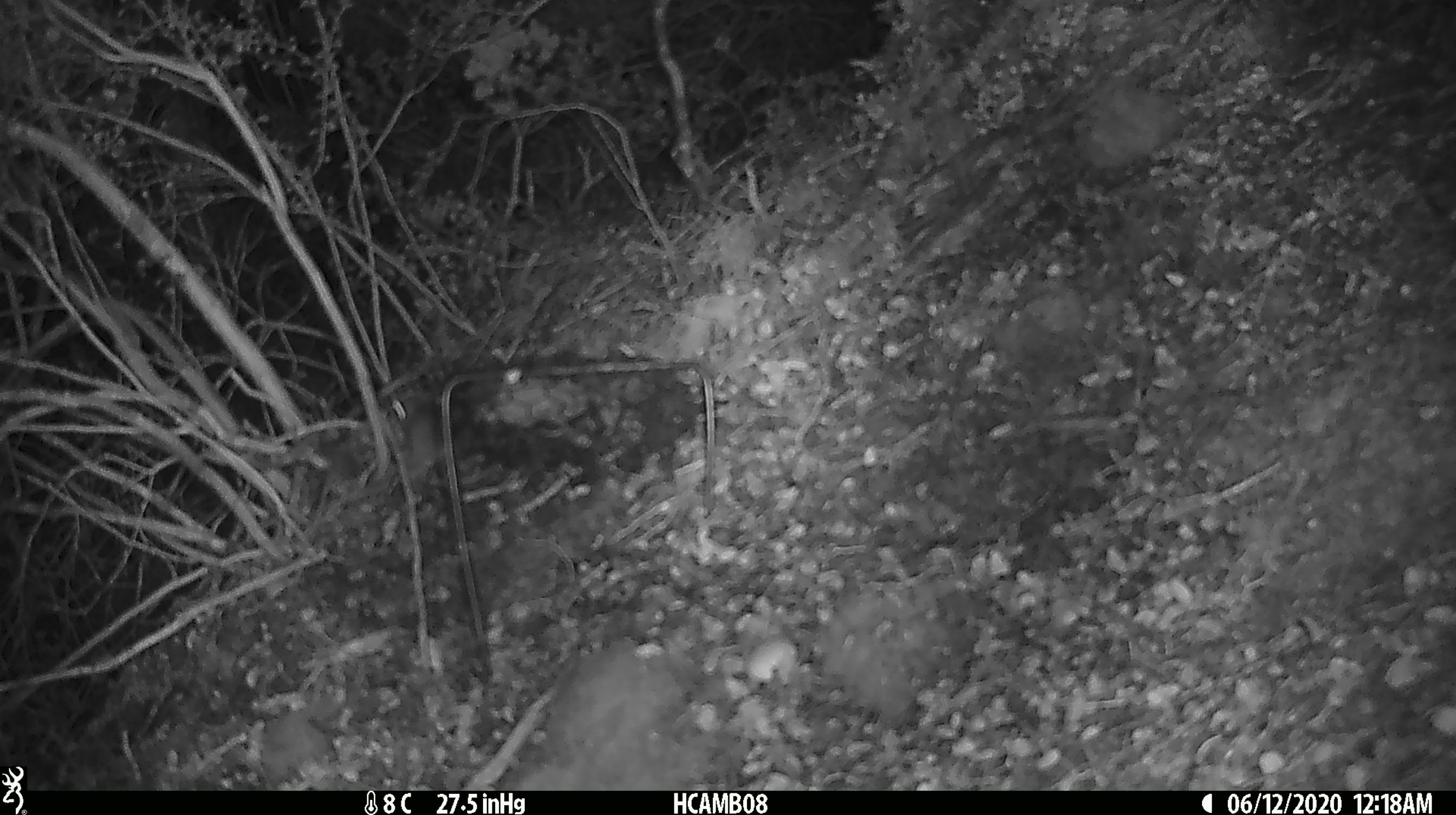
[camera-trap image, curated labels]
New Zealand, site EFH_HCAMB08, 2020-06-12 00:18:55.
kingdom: Animalia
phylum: Chordata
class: Mammalia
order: Rodentia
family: Muridae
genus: Mus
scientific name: Mus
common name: mouse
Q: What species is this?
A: Mouse (Mus).